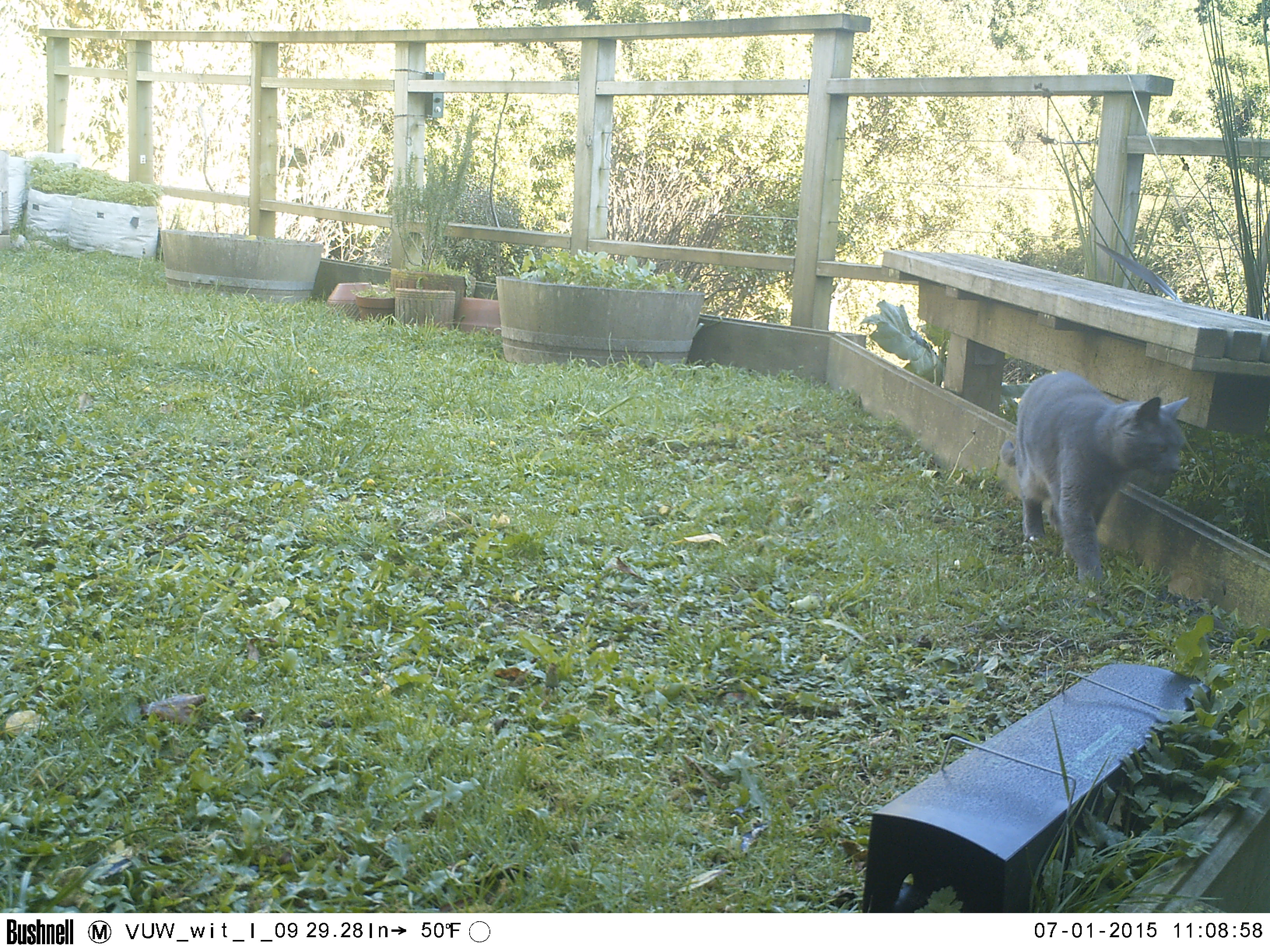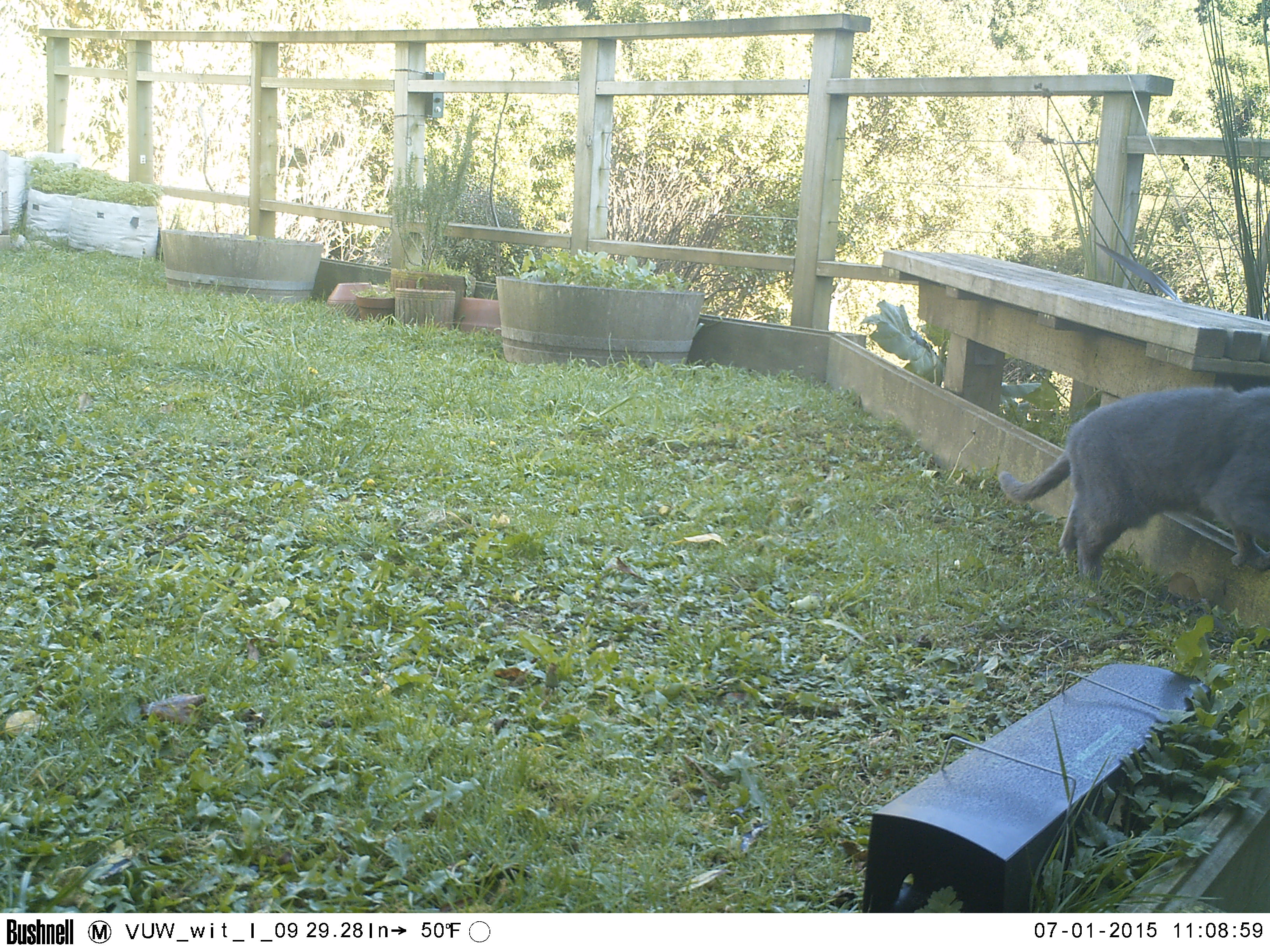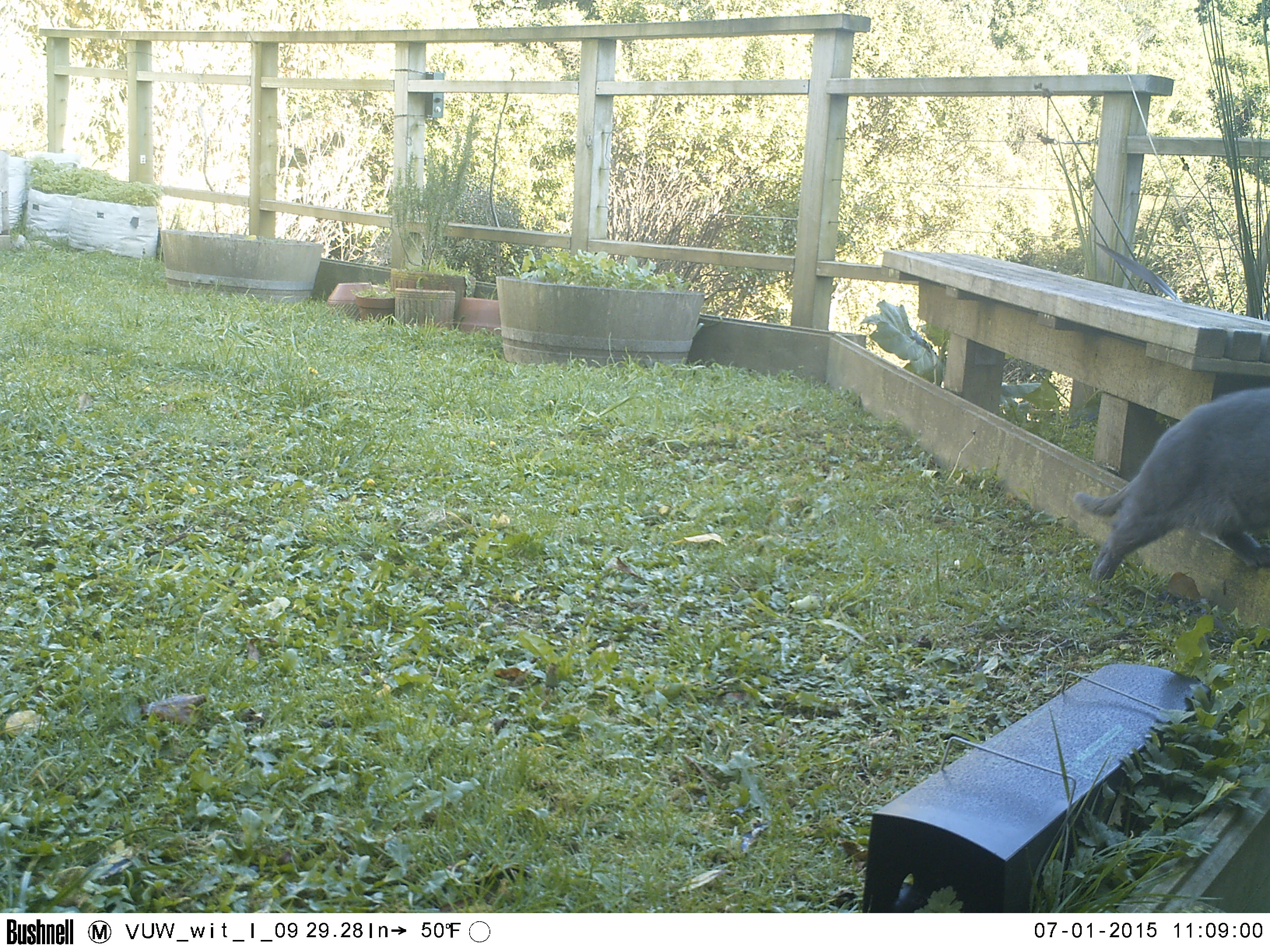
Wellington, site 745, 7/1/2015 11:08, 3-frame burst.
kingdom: Animalia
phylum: Chordata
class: Mammalia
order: Carnivora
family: Felidae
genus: Felis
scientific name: Felis catus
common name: cat